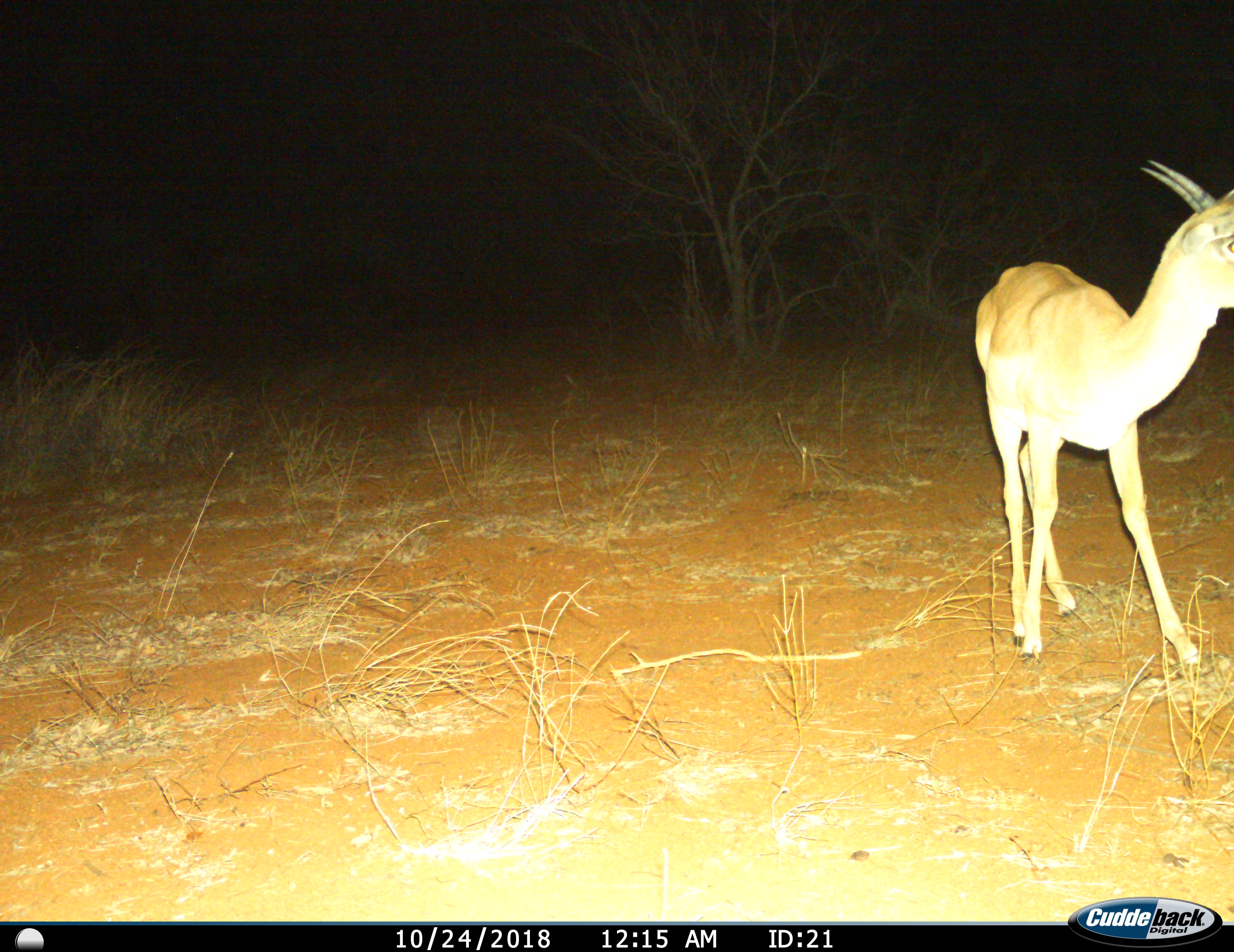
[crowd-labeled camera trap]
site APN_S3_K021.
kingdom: Animalia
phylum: Chordata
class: Mammalia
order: Artiodactyla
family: Bovidae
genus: Aepyceros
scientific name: Aepyceros melampus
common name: impala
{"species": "impala (Aepyceros melampus)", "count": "1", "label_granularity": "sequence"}